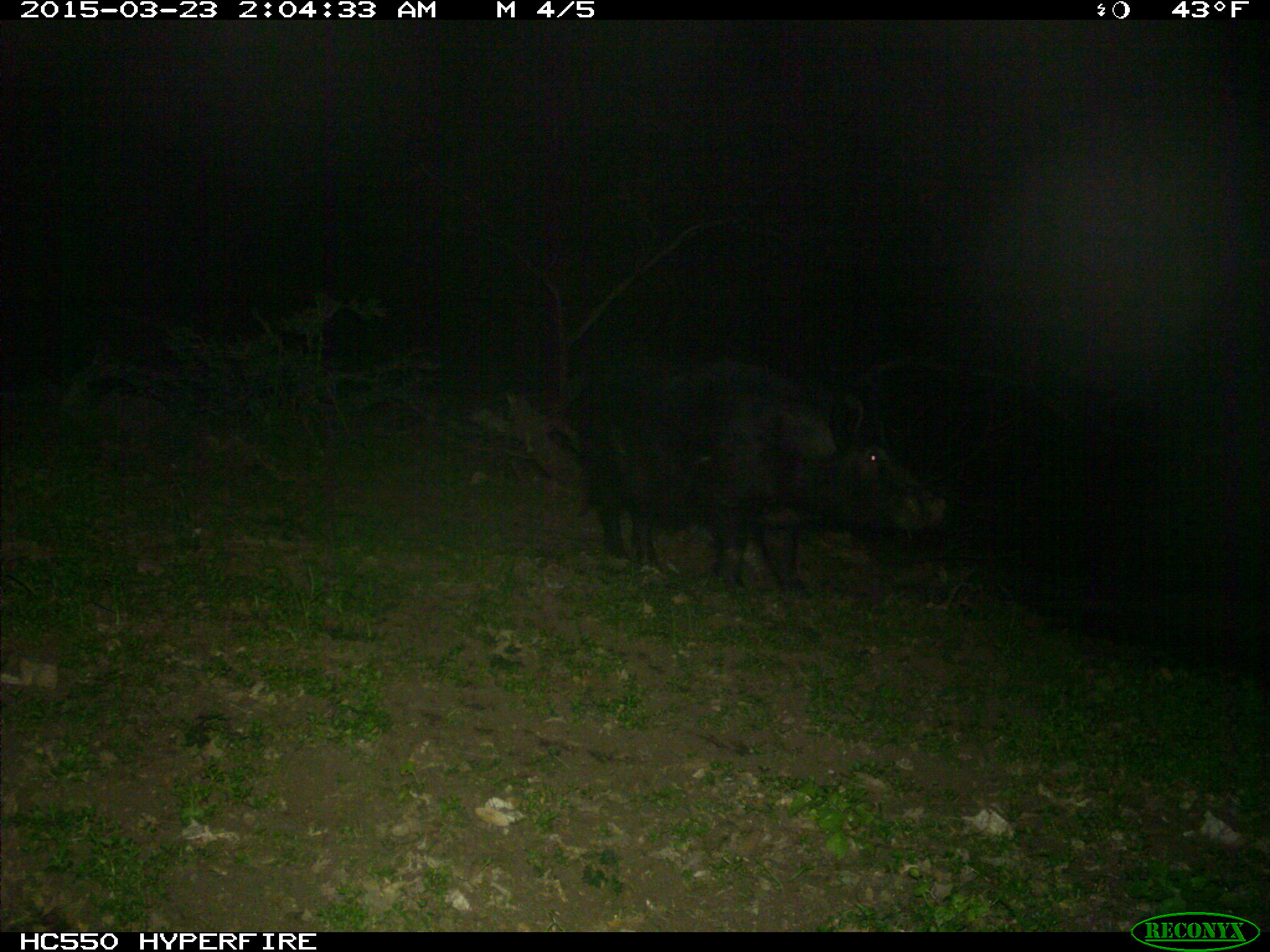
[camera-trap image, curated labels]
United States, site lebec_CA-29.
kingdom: Animalia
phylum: Chordata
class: Mammalia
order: Artiodactyla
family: Suidae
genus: Sus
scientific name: Sus scrofa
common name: wild boar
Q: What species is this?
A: Sus scrofa (wild boar).